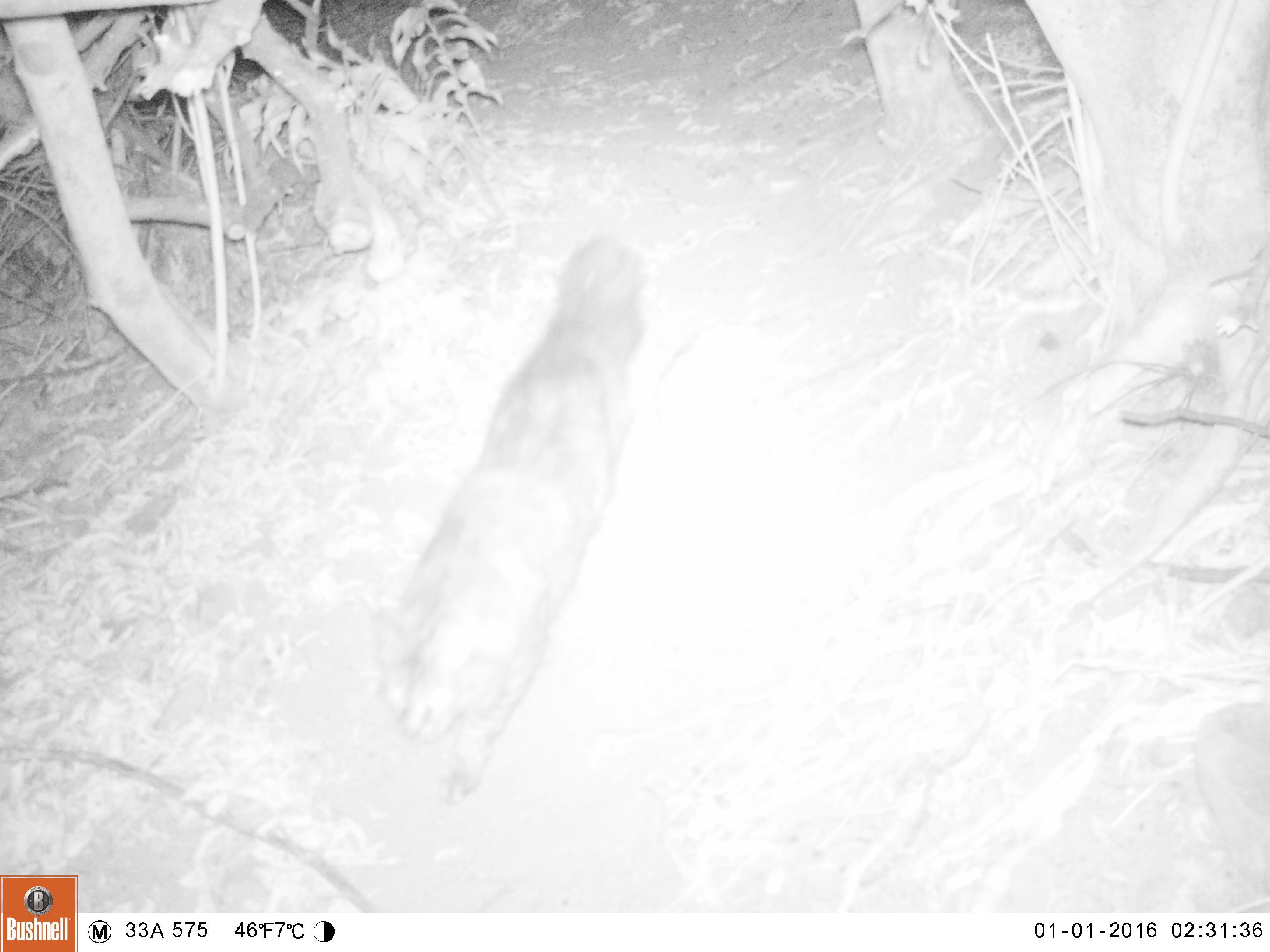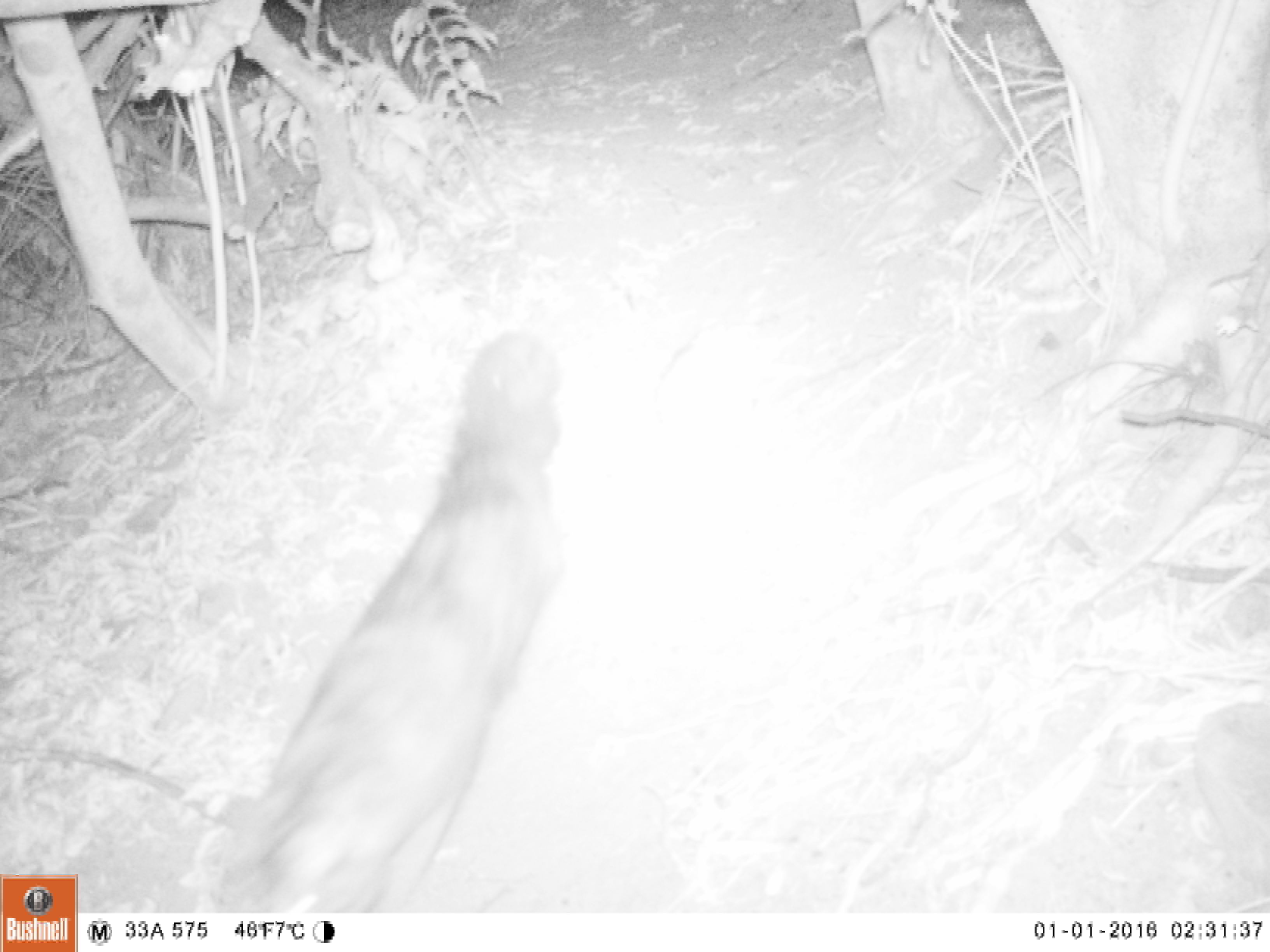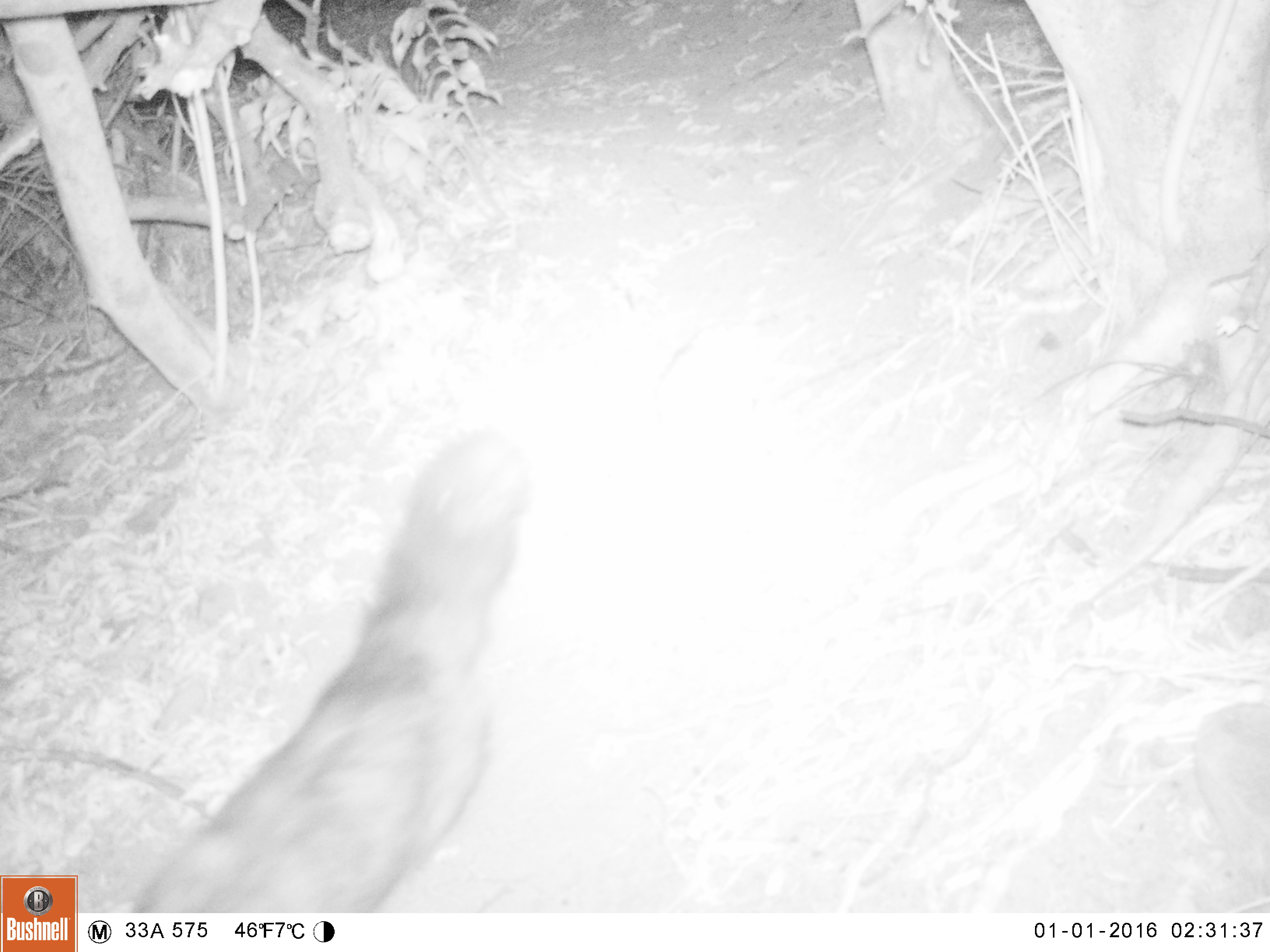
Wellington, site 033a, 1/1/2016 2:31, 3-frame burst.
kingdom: Animalia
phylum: Chordata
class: Mammalia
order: Carnivora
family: Felidae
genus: Felis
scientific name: Felis catus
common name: cat